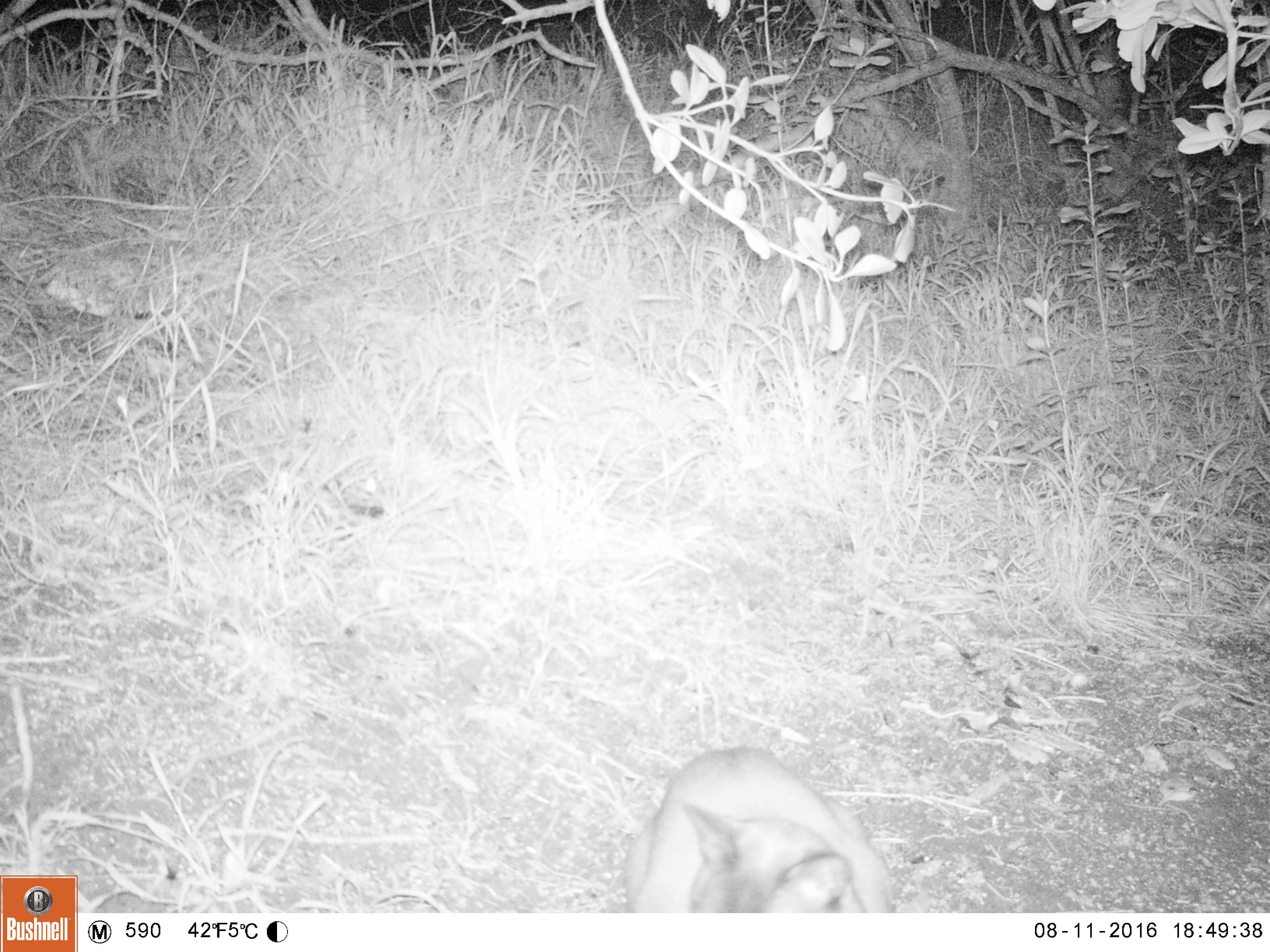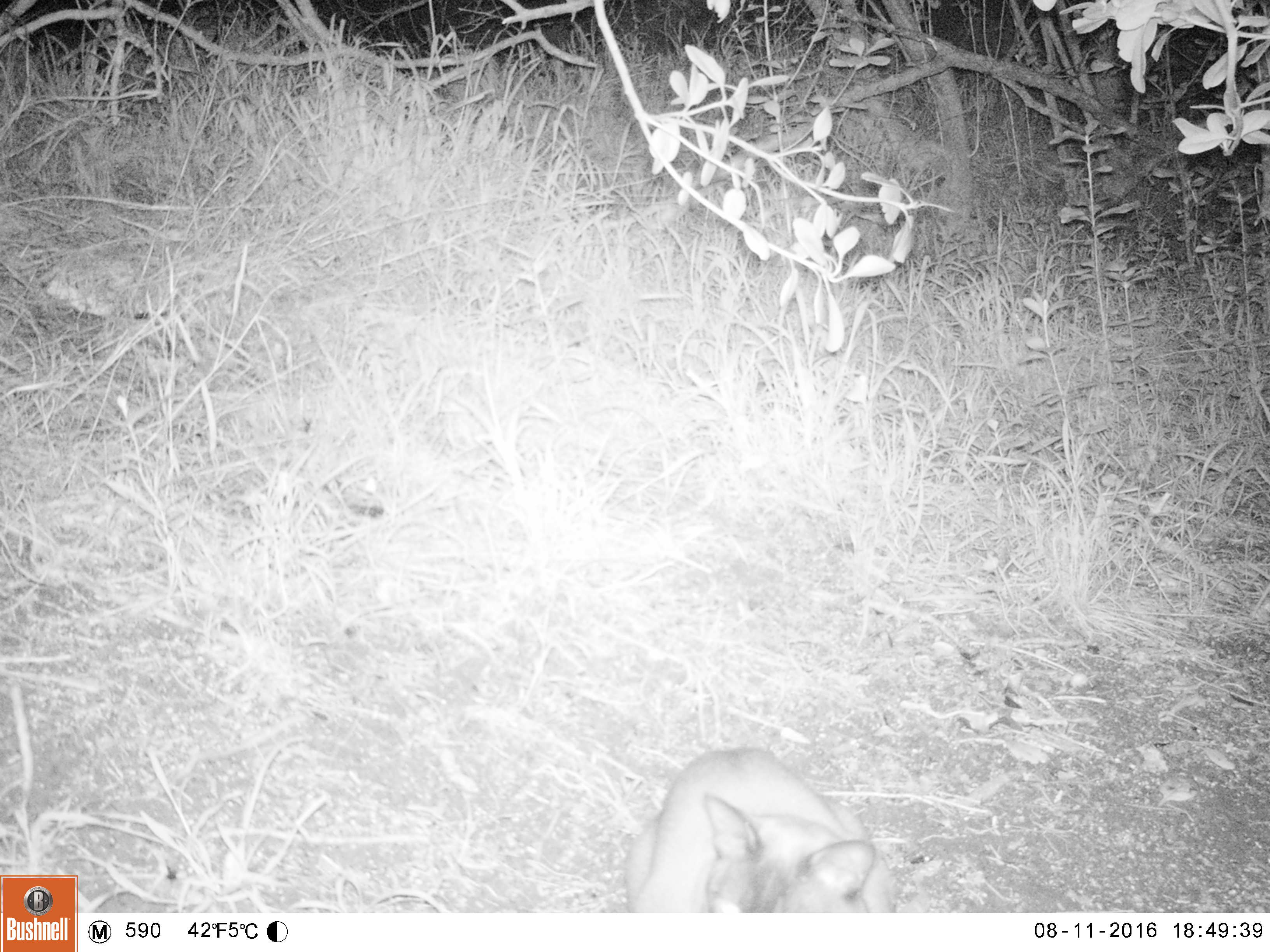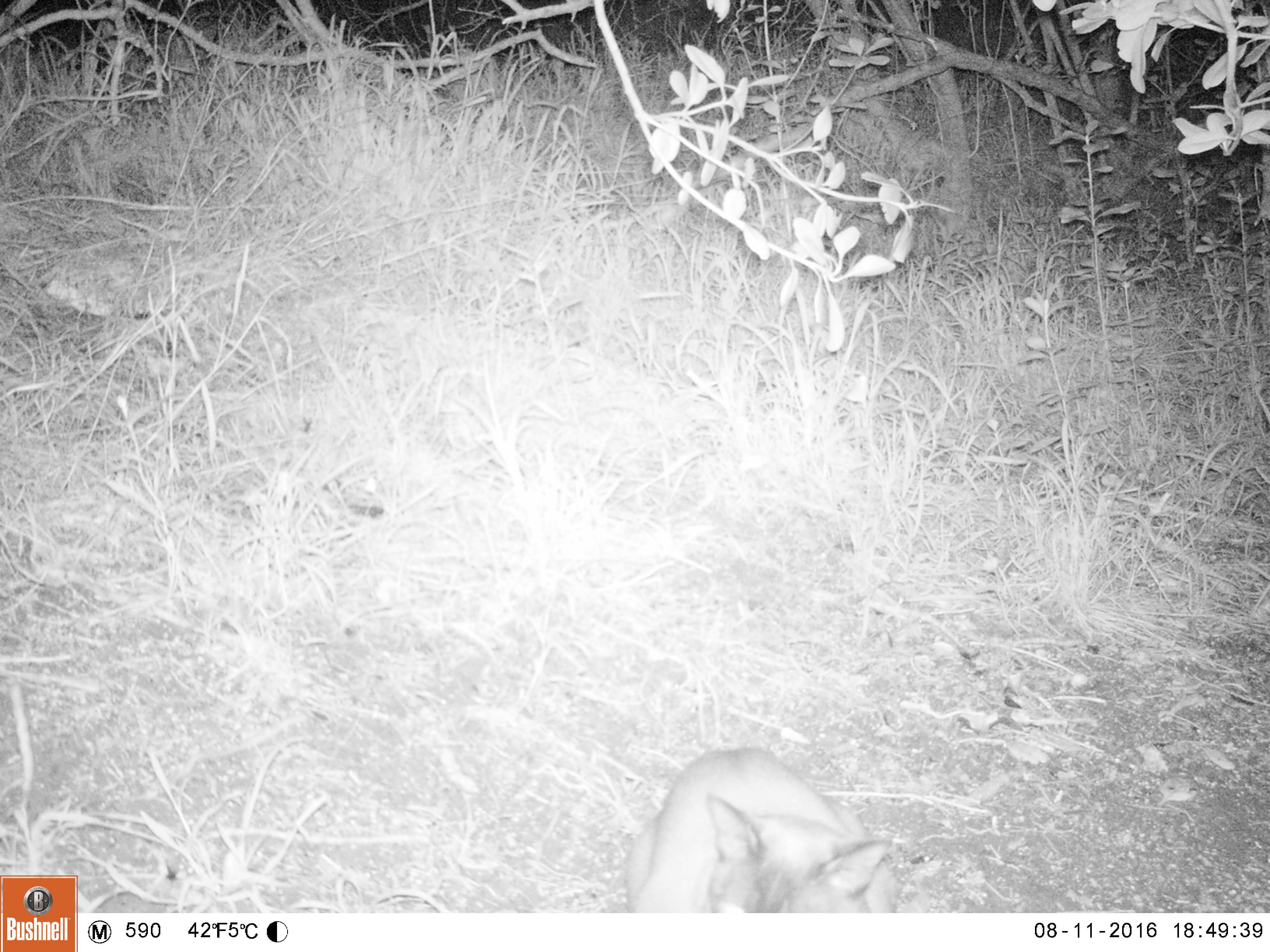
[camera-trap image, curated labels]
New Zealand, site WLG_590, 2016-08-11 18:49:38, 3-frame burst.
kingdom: Animalia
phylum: Chordata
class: Mammalia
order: Carnivora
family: Felidae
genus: Felis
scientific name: Felis catus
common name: domestic cat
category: cat